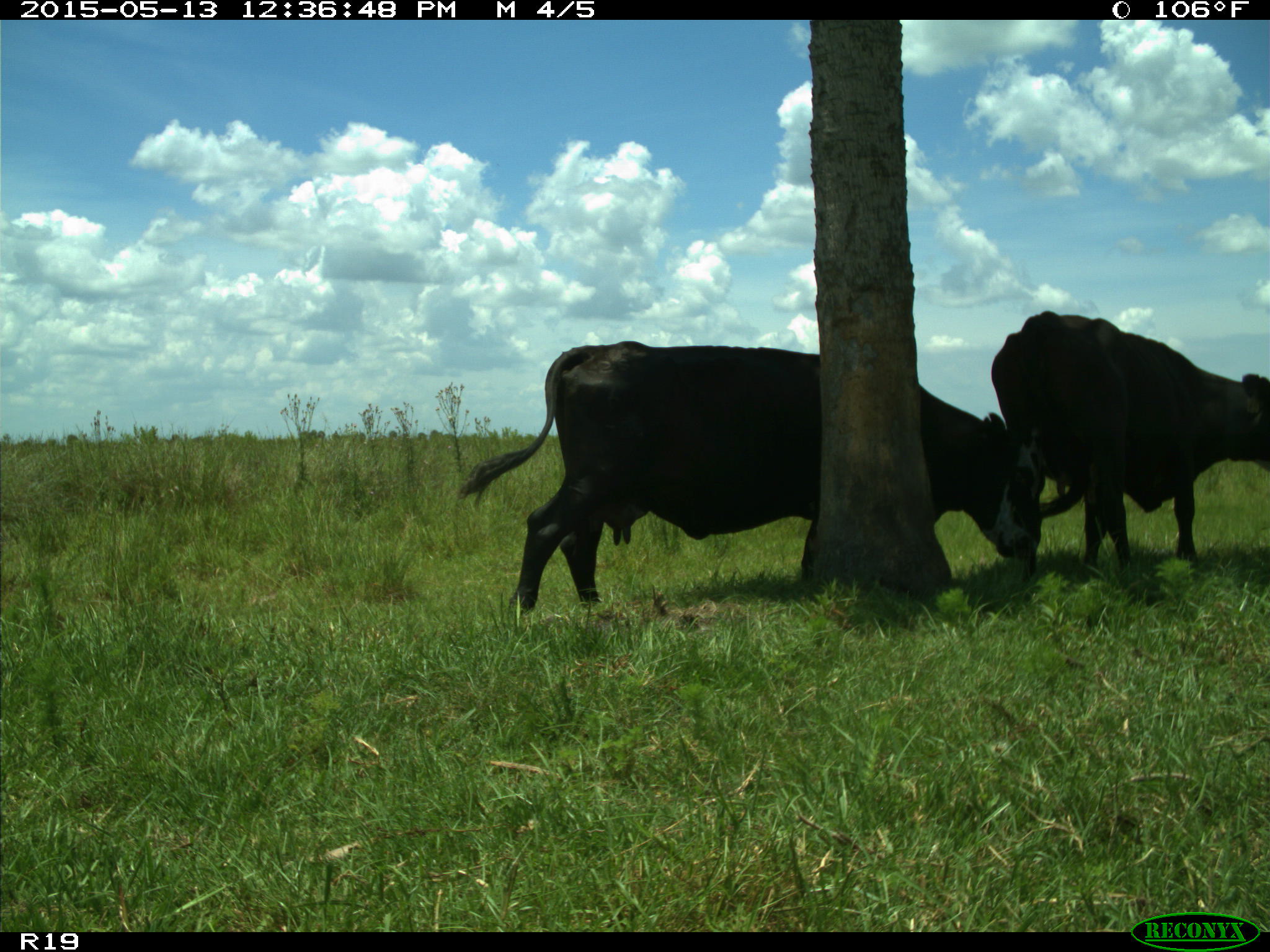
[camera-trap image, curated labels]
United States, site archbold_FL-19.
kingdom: Animalia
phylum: Chordata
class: Mammalia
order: Artiodactyla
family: Bovidae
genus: Bos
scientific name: Bos taurus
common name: domestic cow